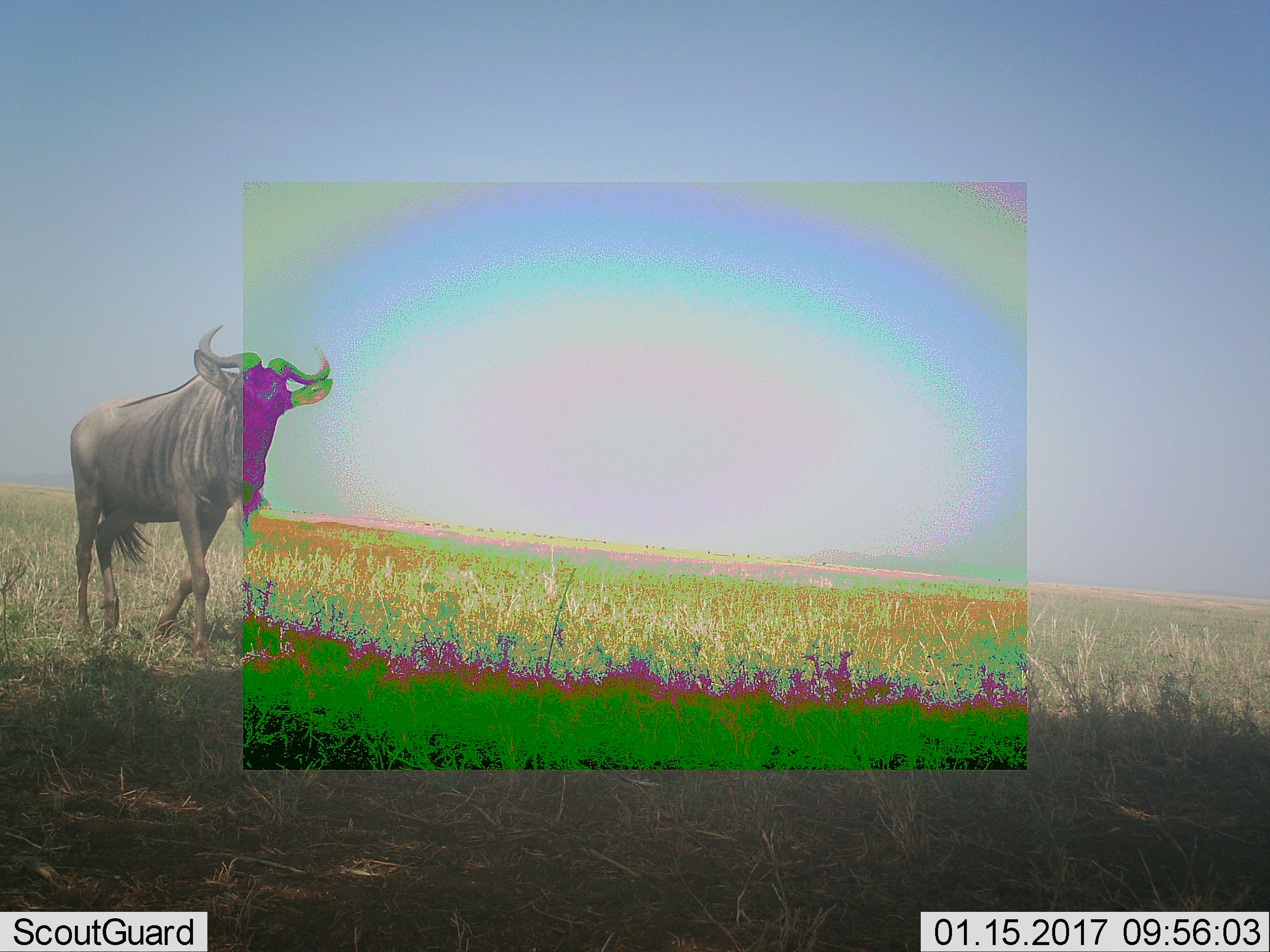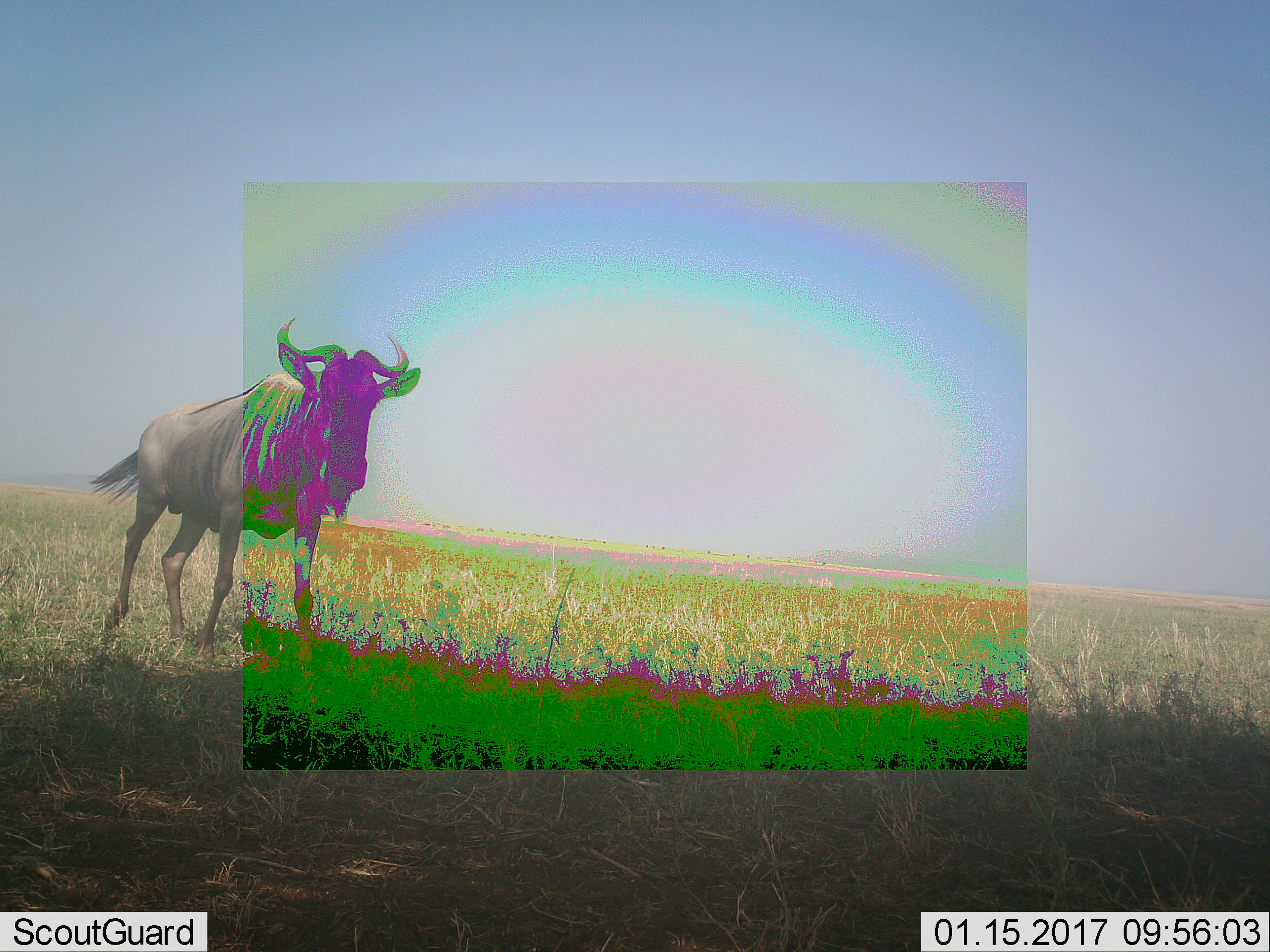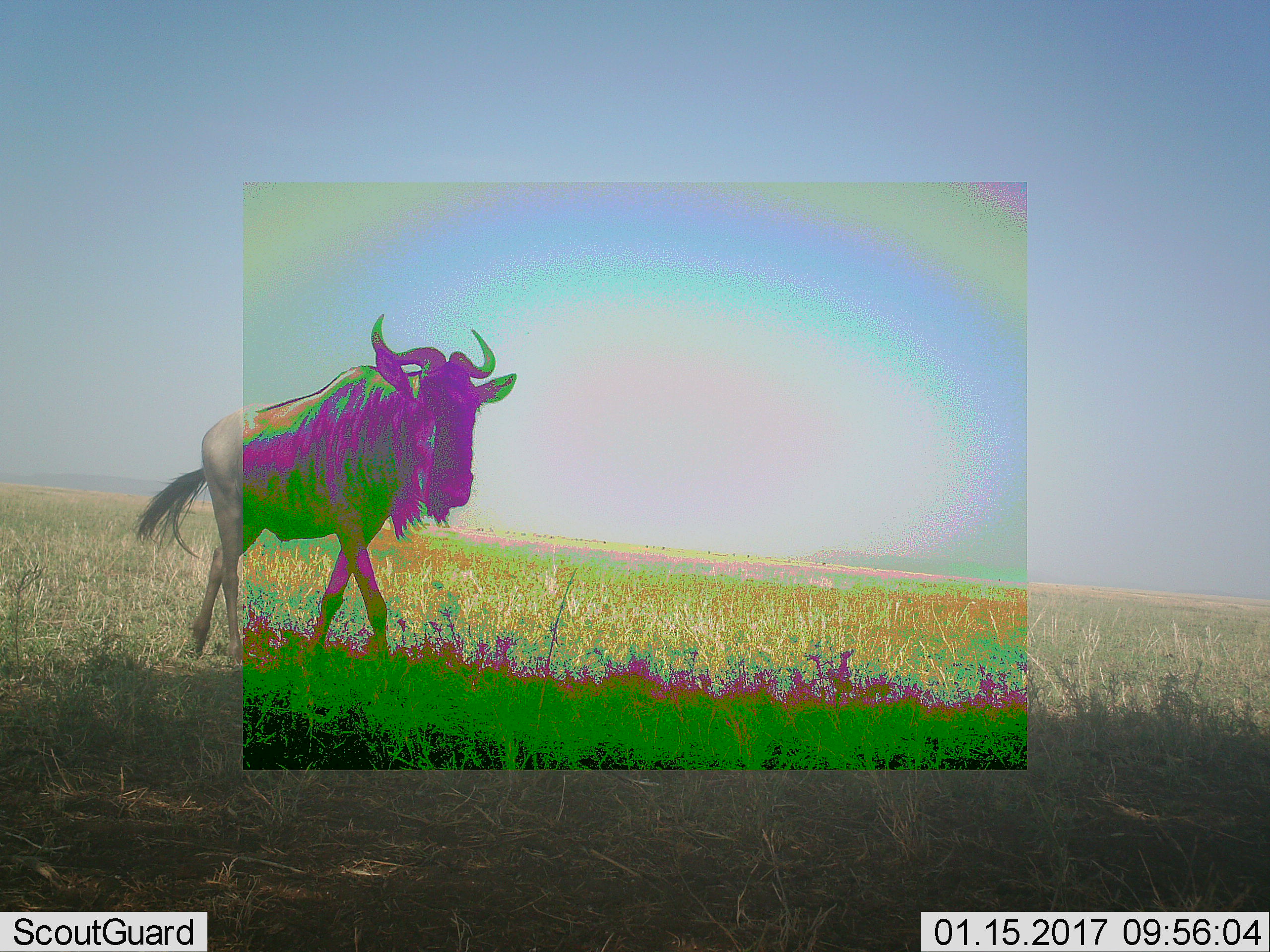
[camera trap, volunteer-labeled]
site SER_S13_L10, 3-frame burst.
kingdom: Animalia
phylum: Chordata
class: Mammalia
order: Artiodactyla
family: Bovidae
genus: Connochaetes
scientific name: Connochaetes taurinus taurinus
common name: blue wildebeest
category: wildebeestblue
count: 1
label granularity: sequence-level